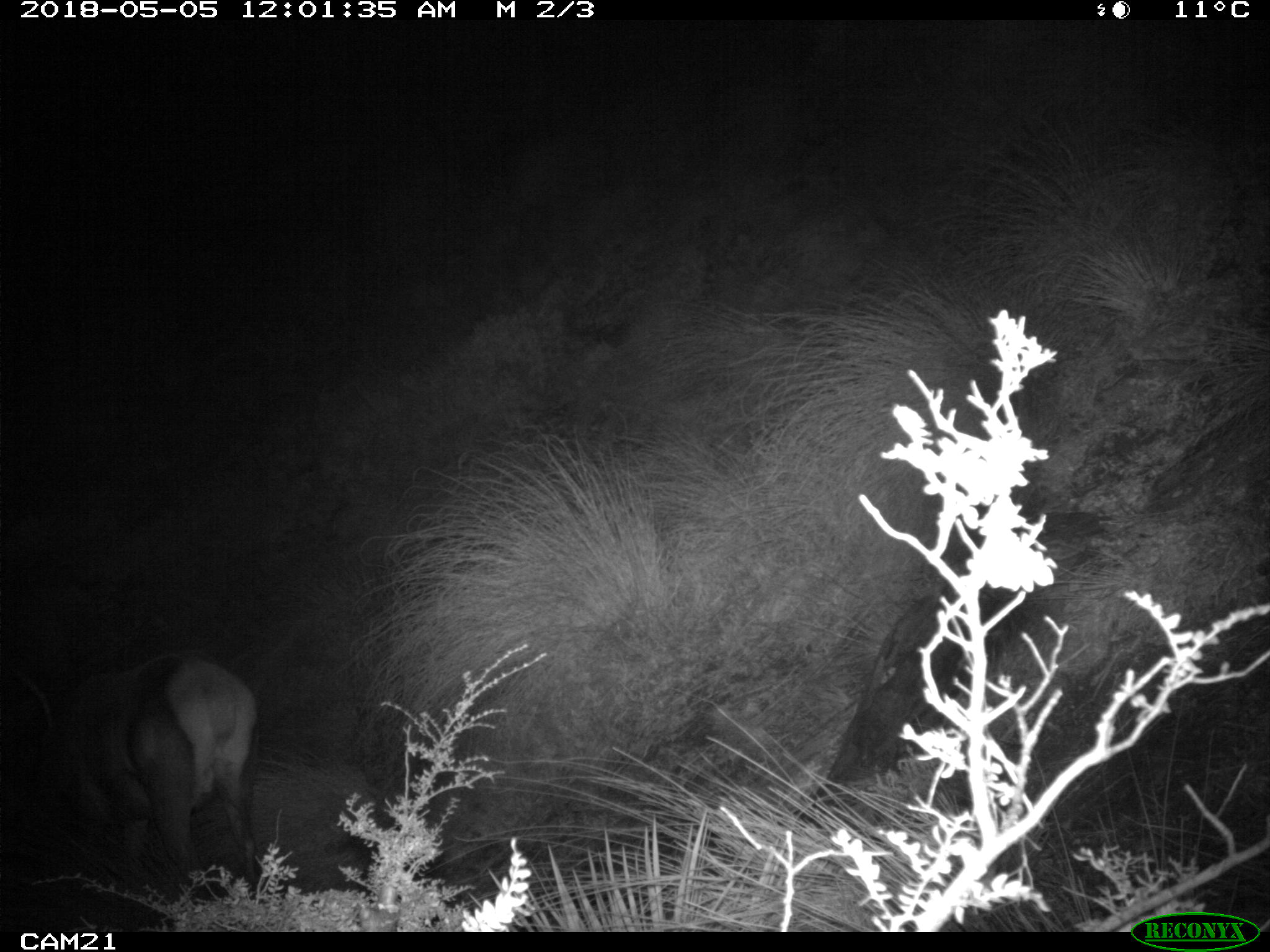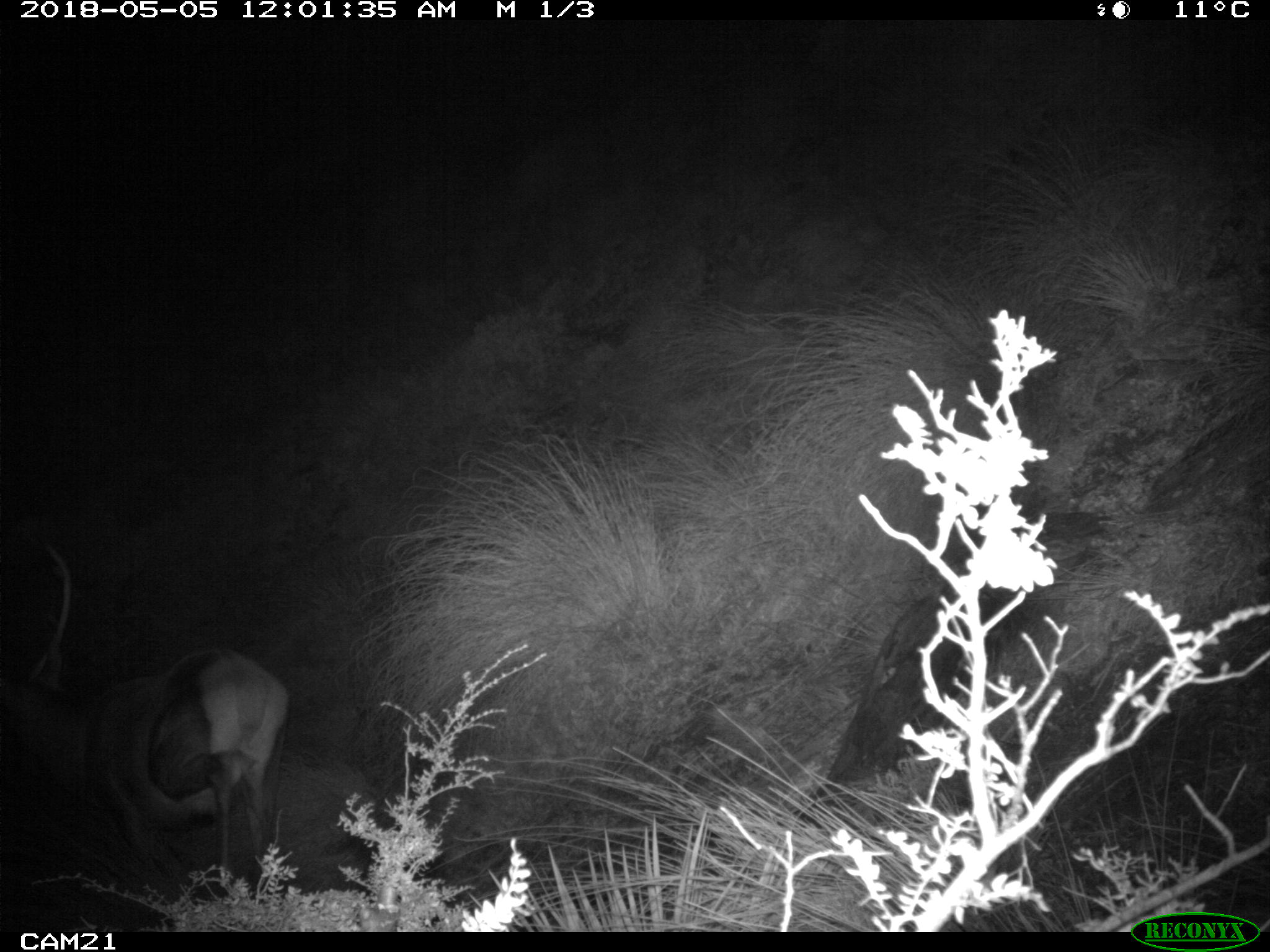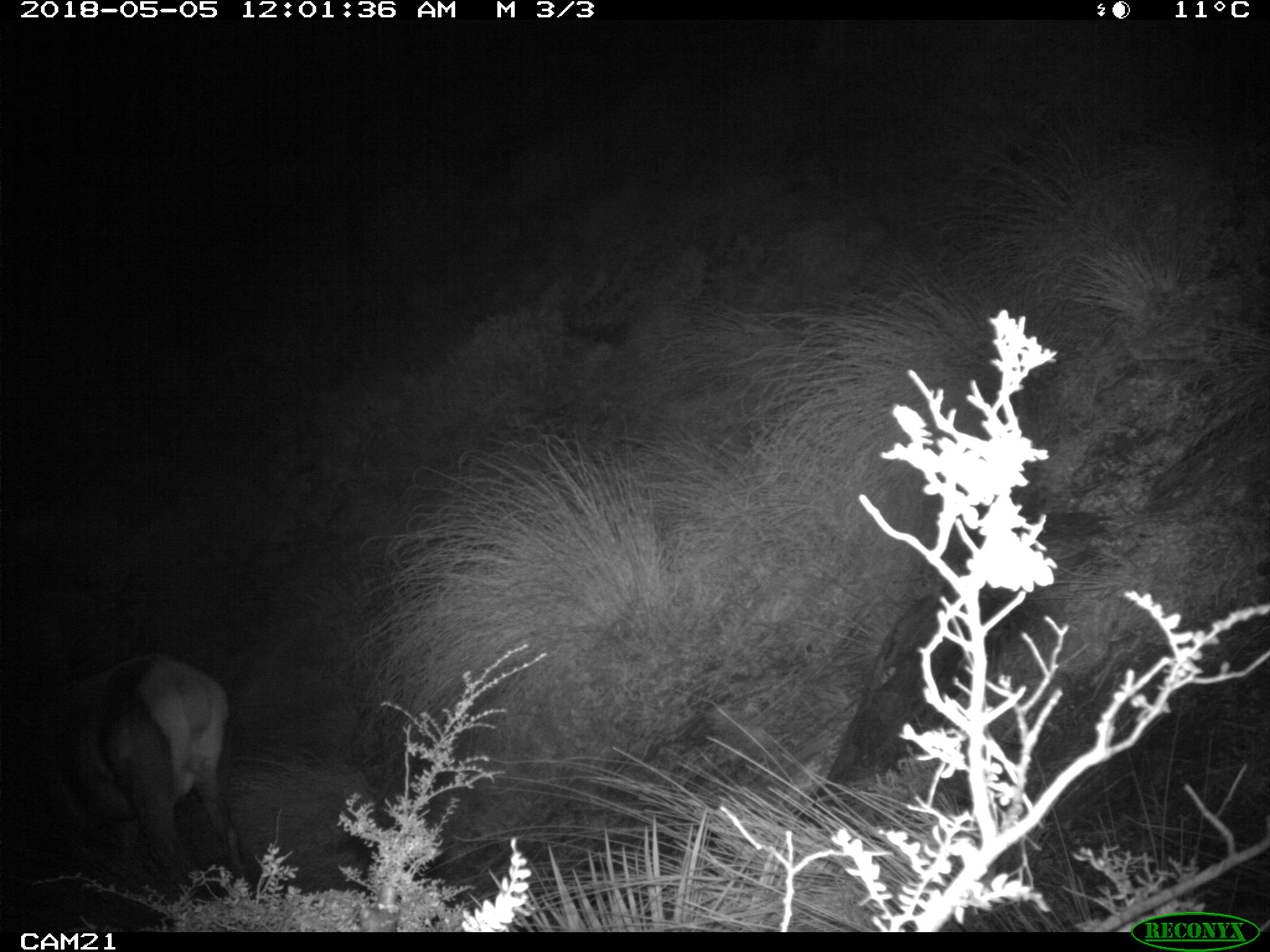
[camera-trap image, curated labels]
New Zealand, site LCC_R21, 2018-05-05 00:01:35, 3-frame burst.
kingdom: Animalia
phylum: Chordata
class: Mammalia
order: Artiodactyla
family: Cervidae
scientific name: Cervidae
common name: deer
Deer (Cervidae).